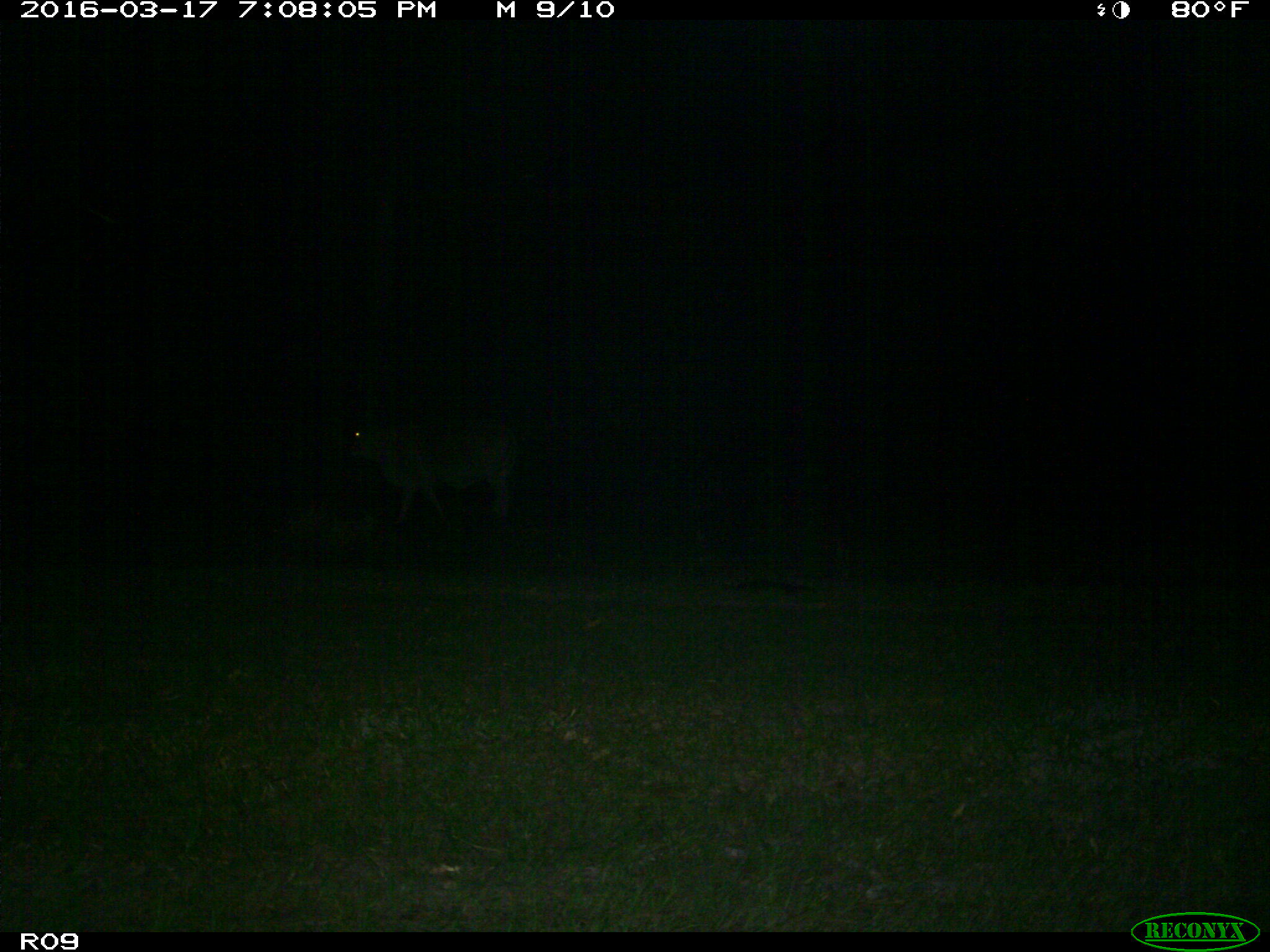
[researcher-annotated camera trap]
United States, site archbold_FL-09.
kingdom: Animalia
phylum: Chordata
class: Mammalia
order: Artiodactyla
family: Bovidae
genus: Bos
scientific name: Bos taurus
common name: domestic cow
Bos taurus (domestic cow).